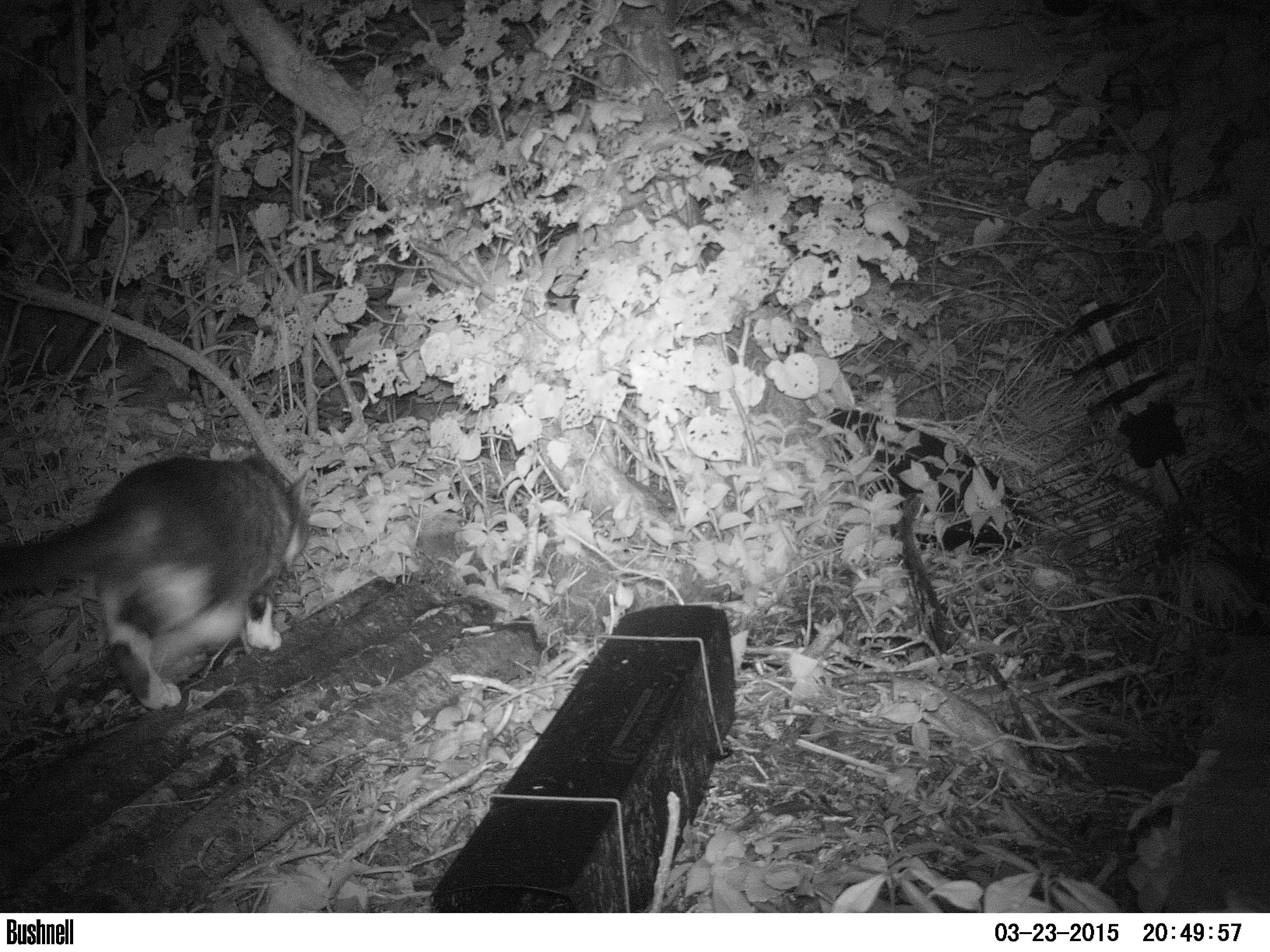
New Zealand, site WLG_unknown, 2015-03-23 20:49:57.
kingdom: Animalia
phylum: Chordata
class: Mammalia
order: Carnivora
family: Felidae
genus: Felis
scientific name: Felis catus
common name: domestic cat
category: cat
Cat (domestic cat) (Felis catus).